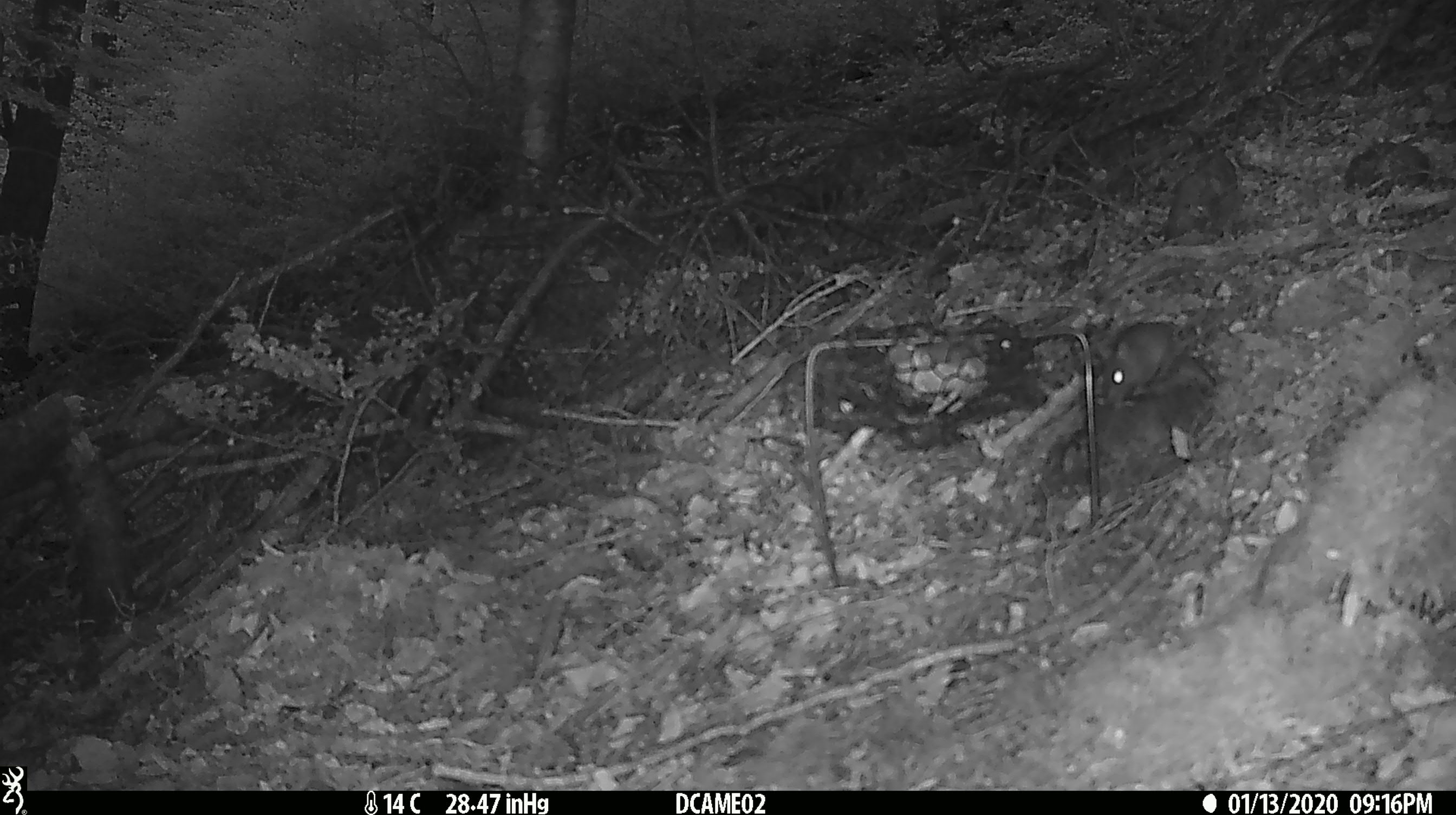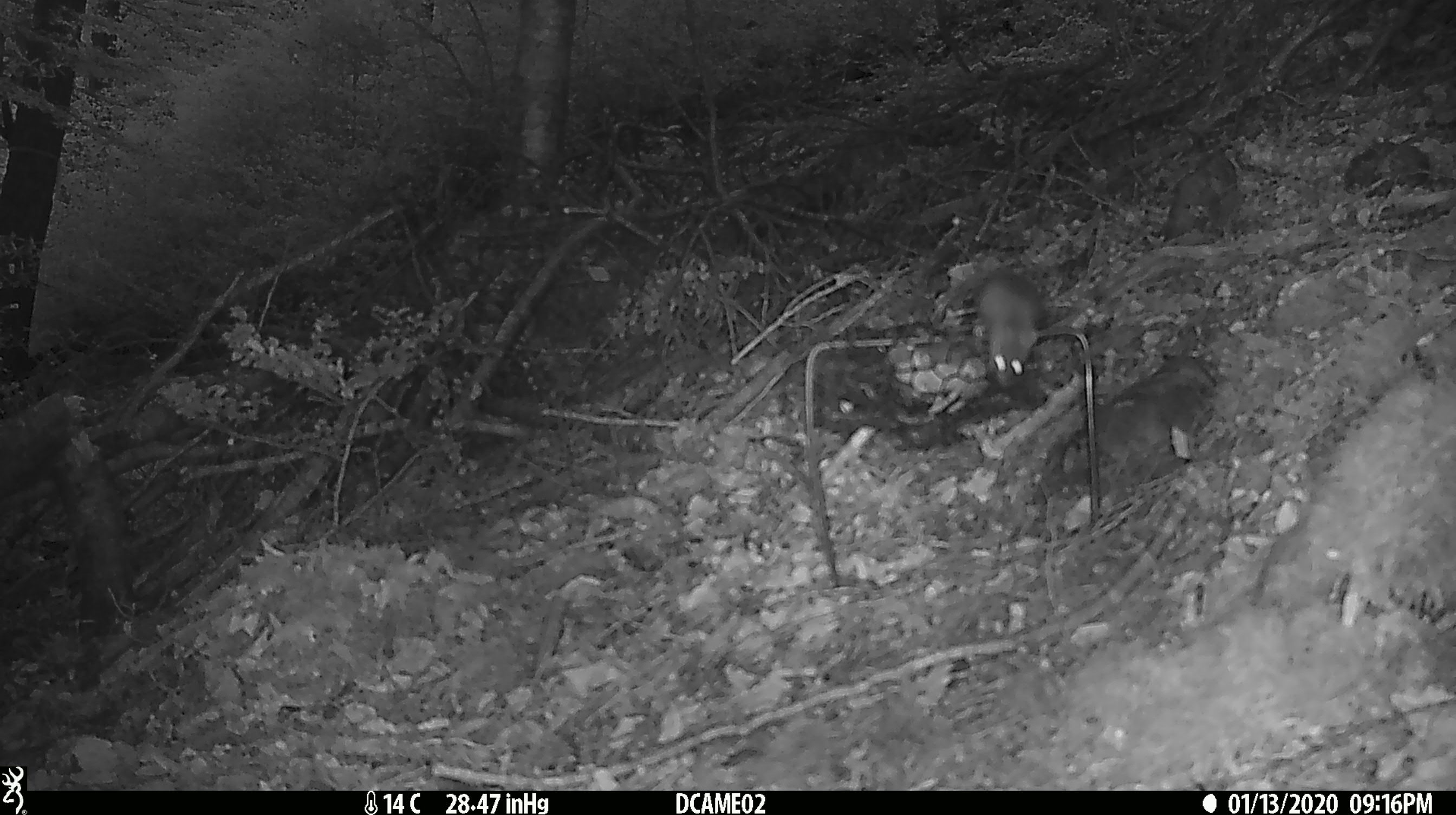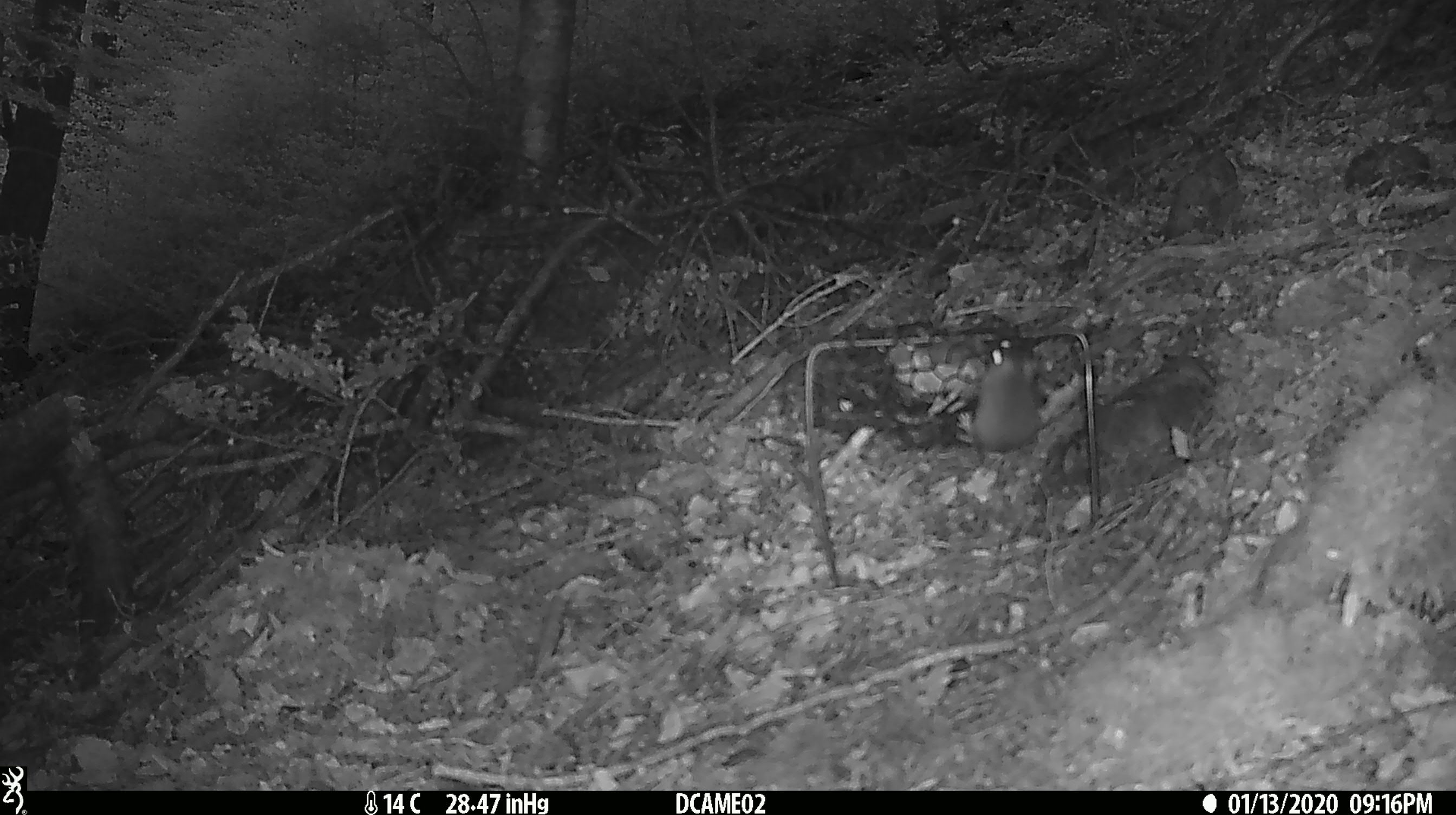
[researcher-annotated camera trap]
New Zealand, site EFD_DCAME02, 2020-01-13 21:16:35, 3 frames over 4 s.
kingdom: Animalia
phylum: Chordata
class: Mammalia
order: Rodentia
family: Muridae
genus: Mus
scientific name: Mus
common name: mouse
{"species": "mouse (Mus)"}